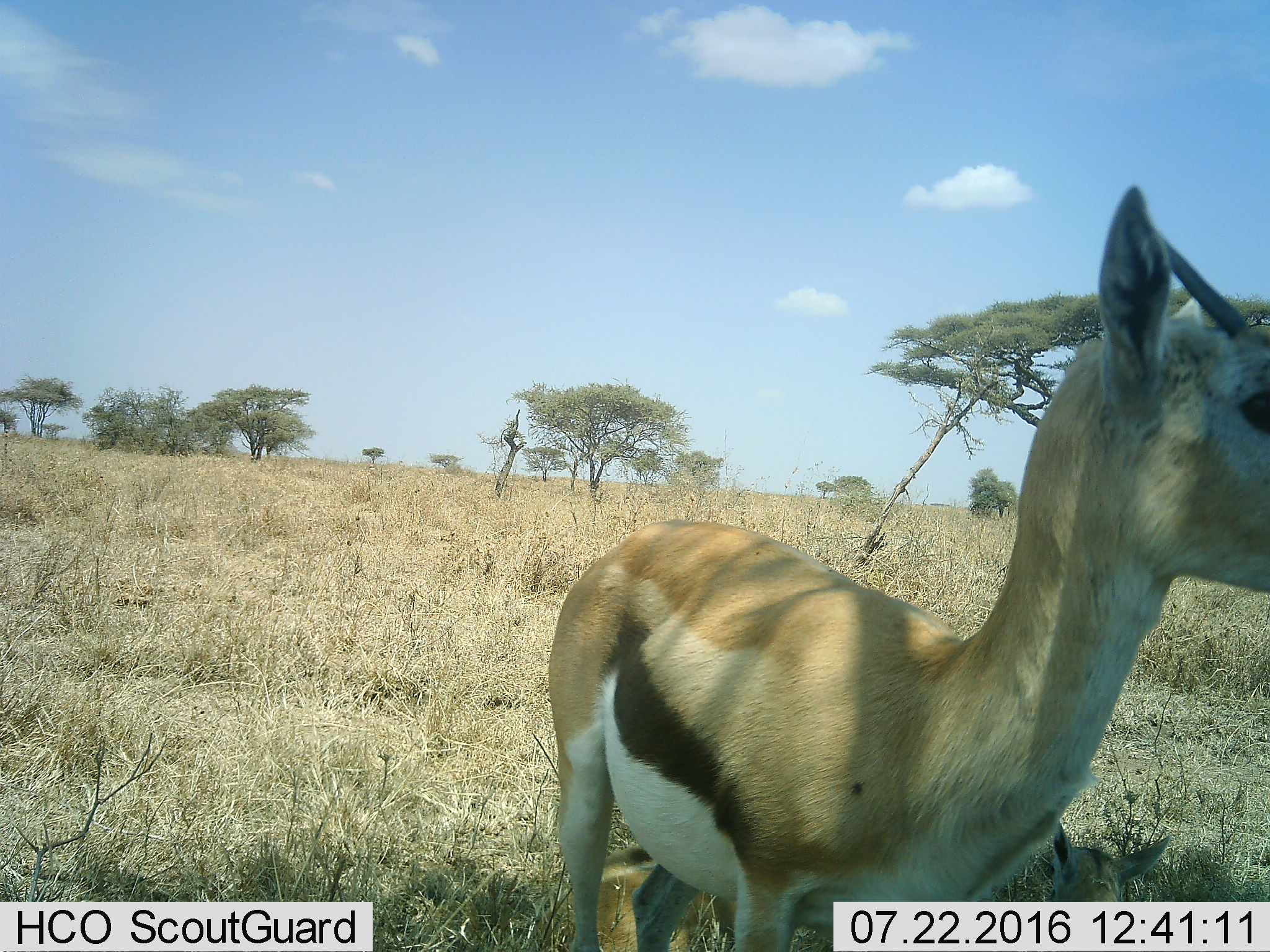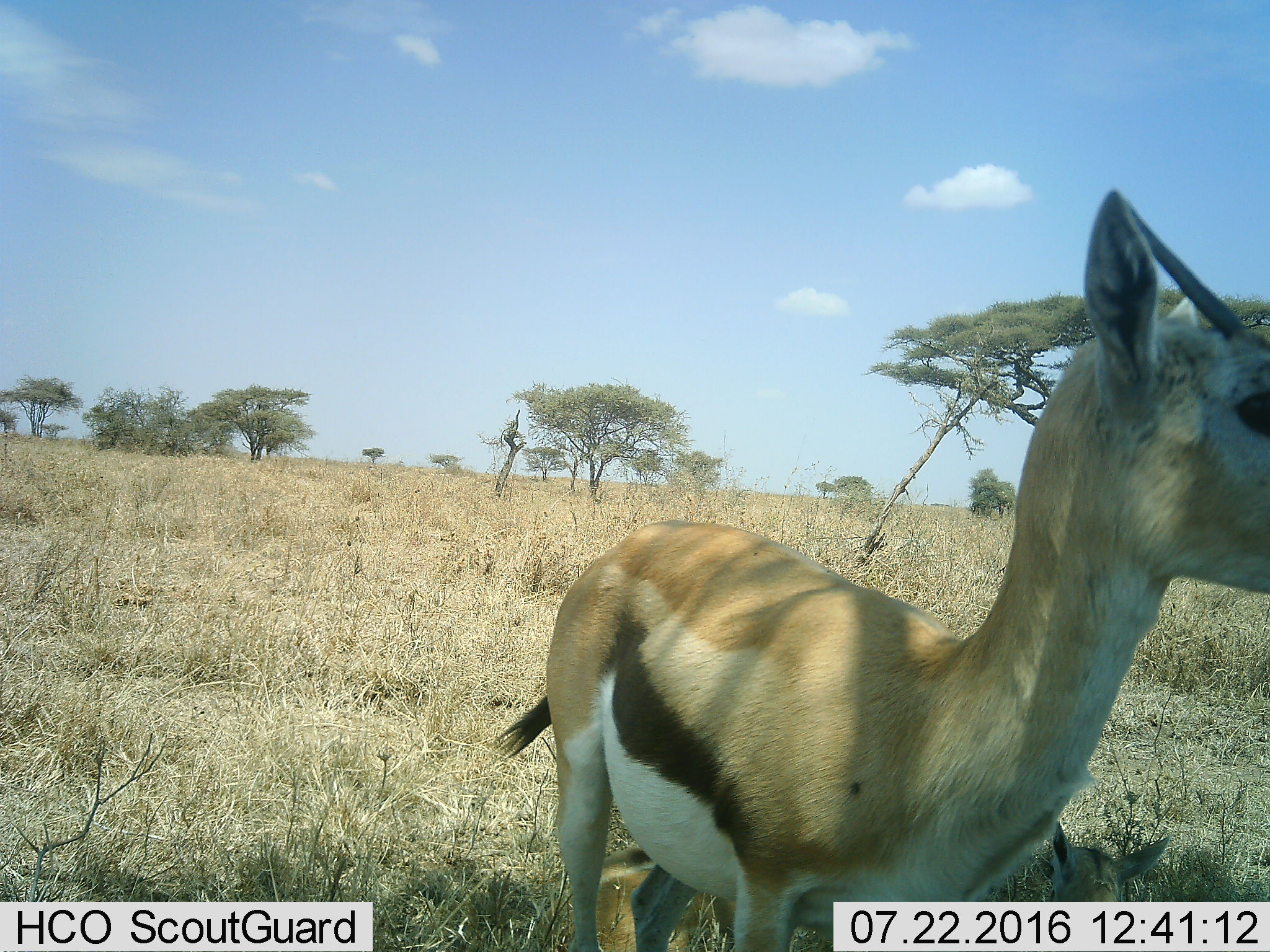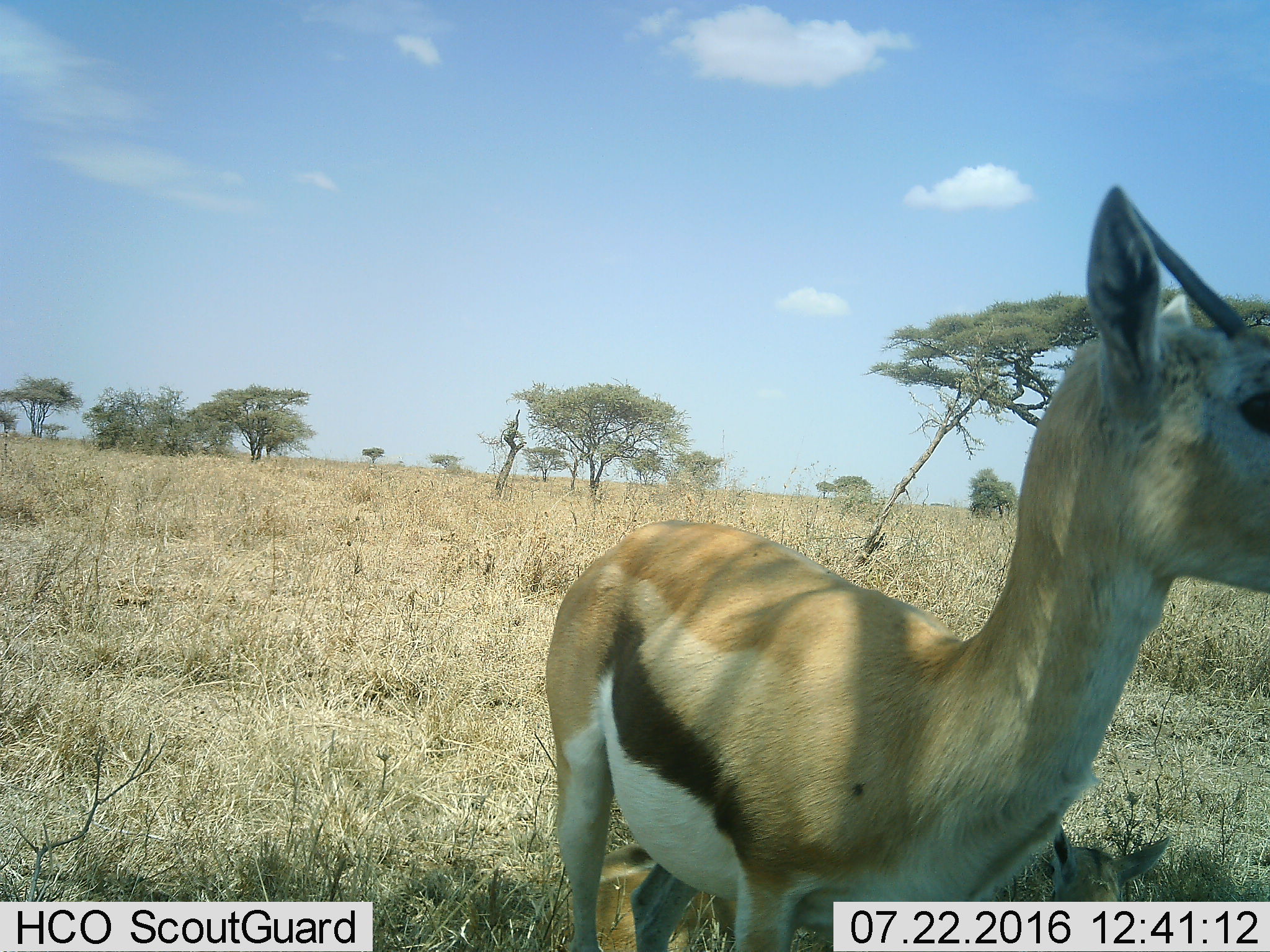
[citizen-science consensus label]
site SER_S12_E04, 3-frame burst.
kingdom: Animalia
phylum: Chordata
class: Mammalia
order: Artiodactyla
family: Bovidae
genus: Eudorcas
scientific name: Eudorcas thomsonii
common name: thomson's gazelle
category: gazellethomsons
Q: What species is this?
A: Gazellethomsons (thomson's gazelle) (Eudorcas thomsonii).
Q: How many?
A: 1.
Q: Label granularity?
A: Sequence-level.